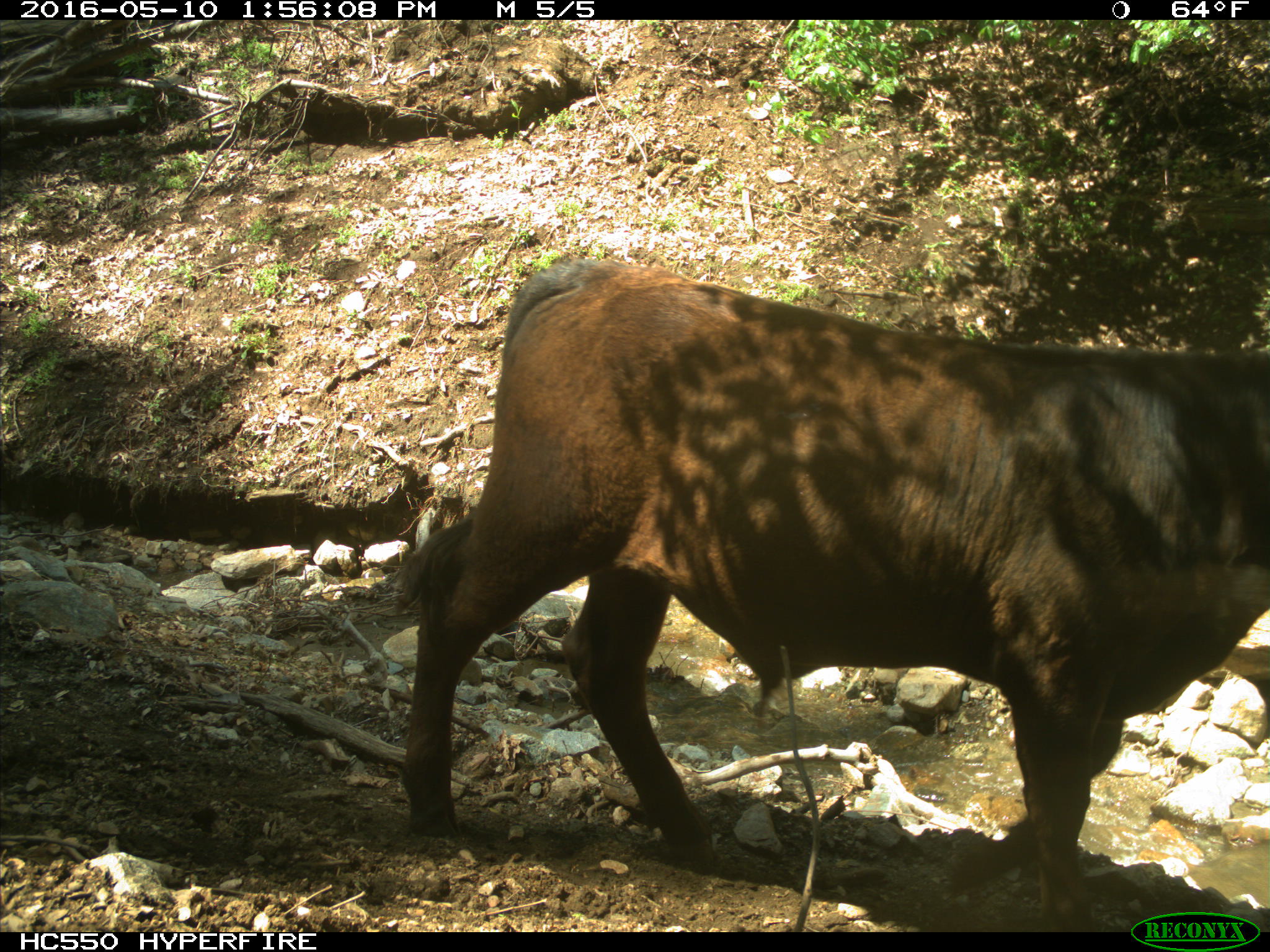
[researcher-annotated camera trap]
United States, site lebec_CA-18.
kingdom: Animalia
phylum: Chordata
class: Mammalia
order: Artiodactyla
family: Bovidae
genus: Bos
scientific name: Bos taurus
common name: domestic cow